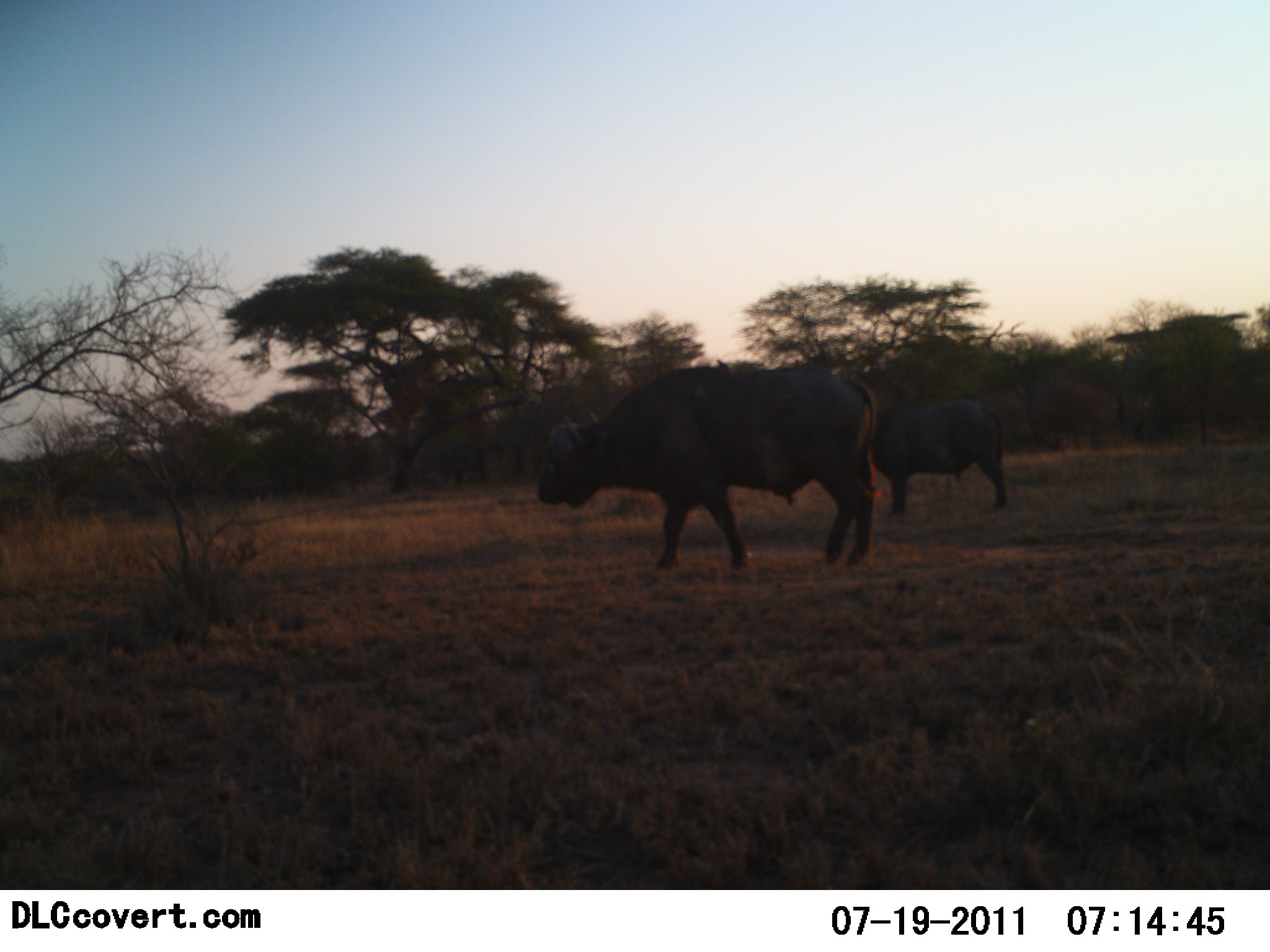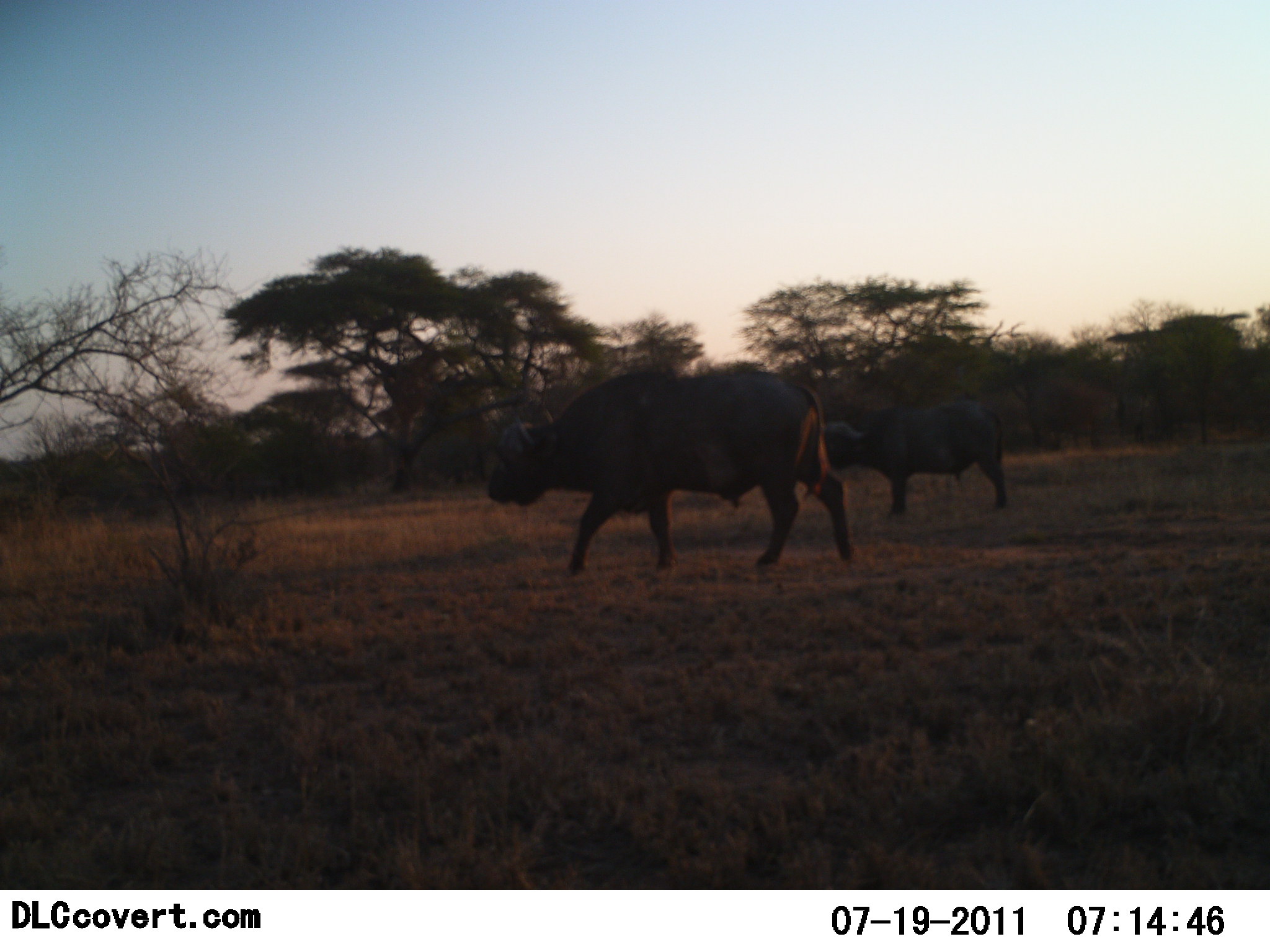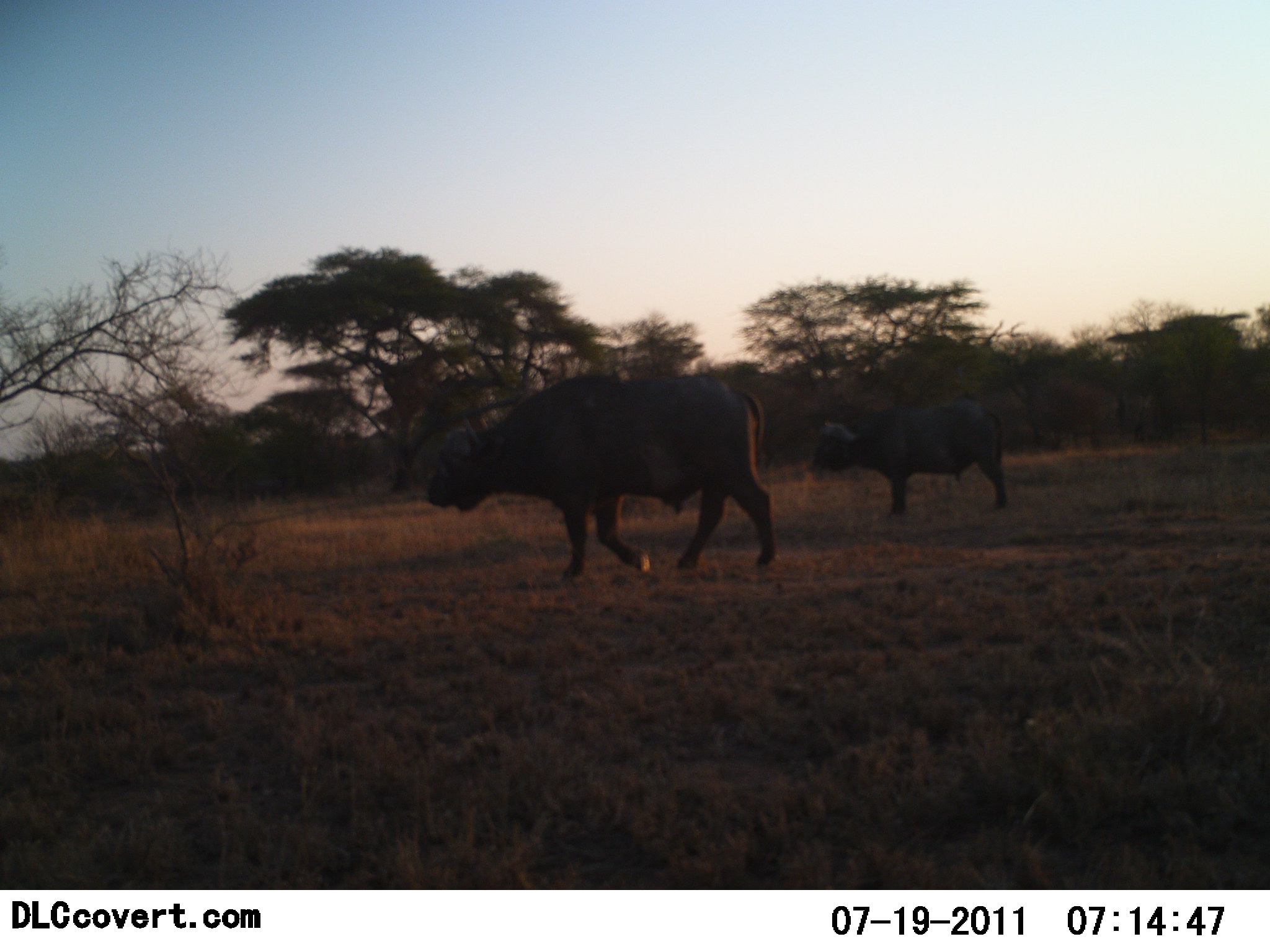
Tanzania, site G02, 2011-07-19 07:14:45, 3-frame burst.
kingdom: Animalia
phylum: Chordata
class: Mammalia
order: Artiodactyla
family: Bovidae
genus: Syncerus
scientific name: Syncerus caffer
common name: cape buffalo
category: buffalo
Buffalo (cape buffalo) (Syncerus caffer), count 2. Behavior (volunteer vote fractions): standing 20%, resting 0%, moving 100%, interacting 0%. Young present (vote fraction): 0%. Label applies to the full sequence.